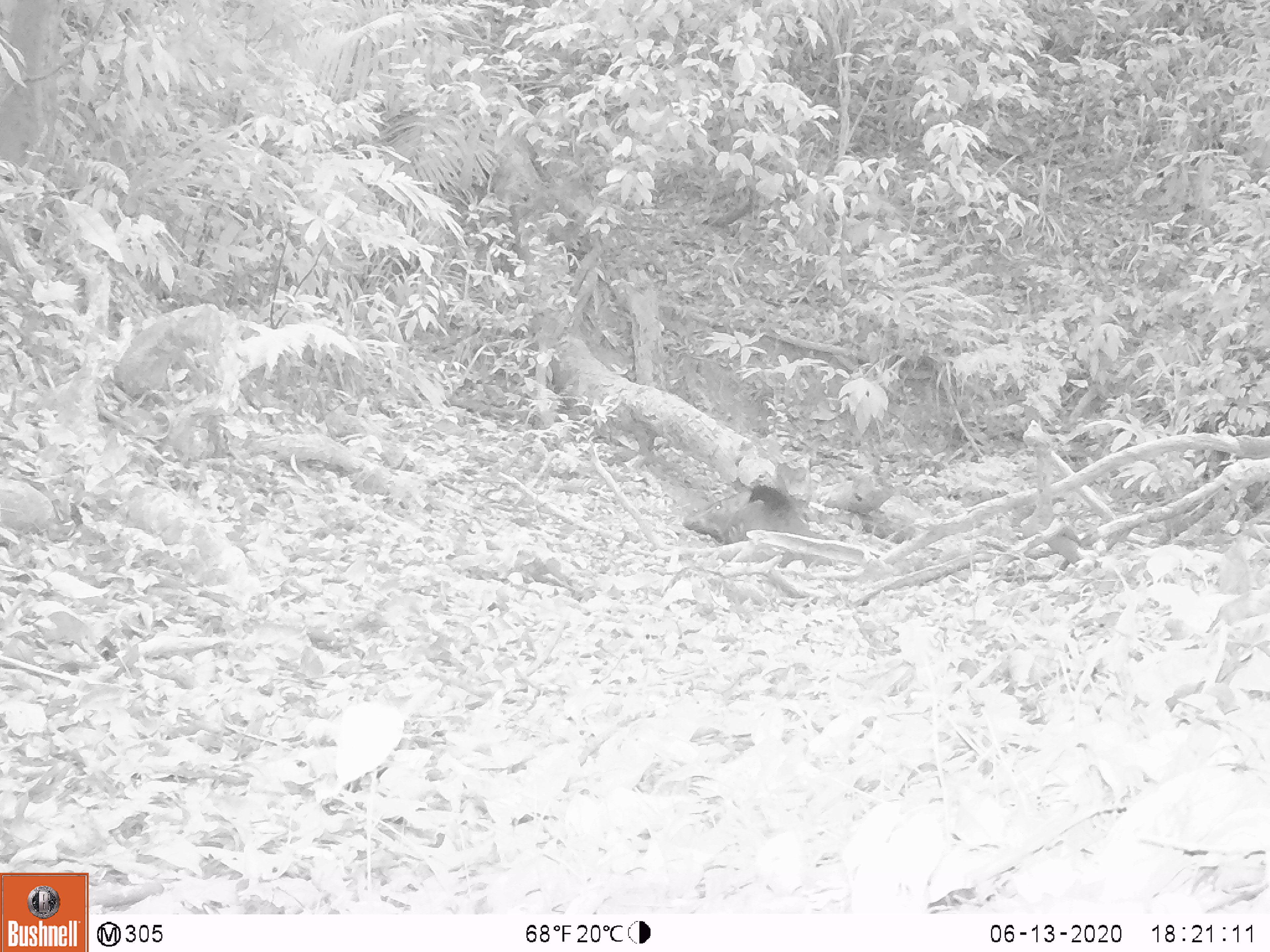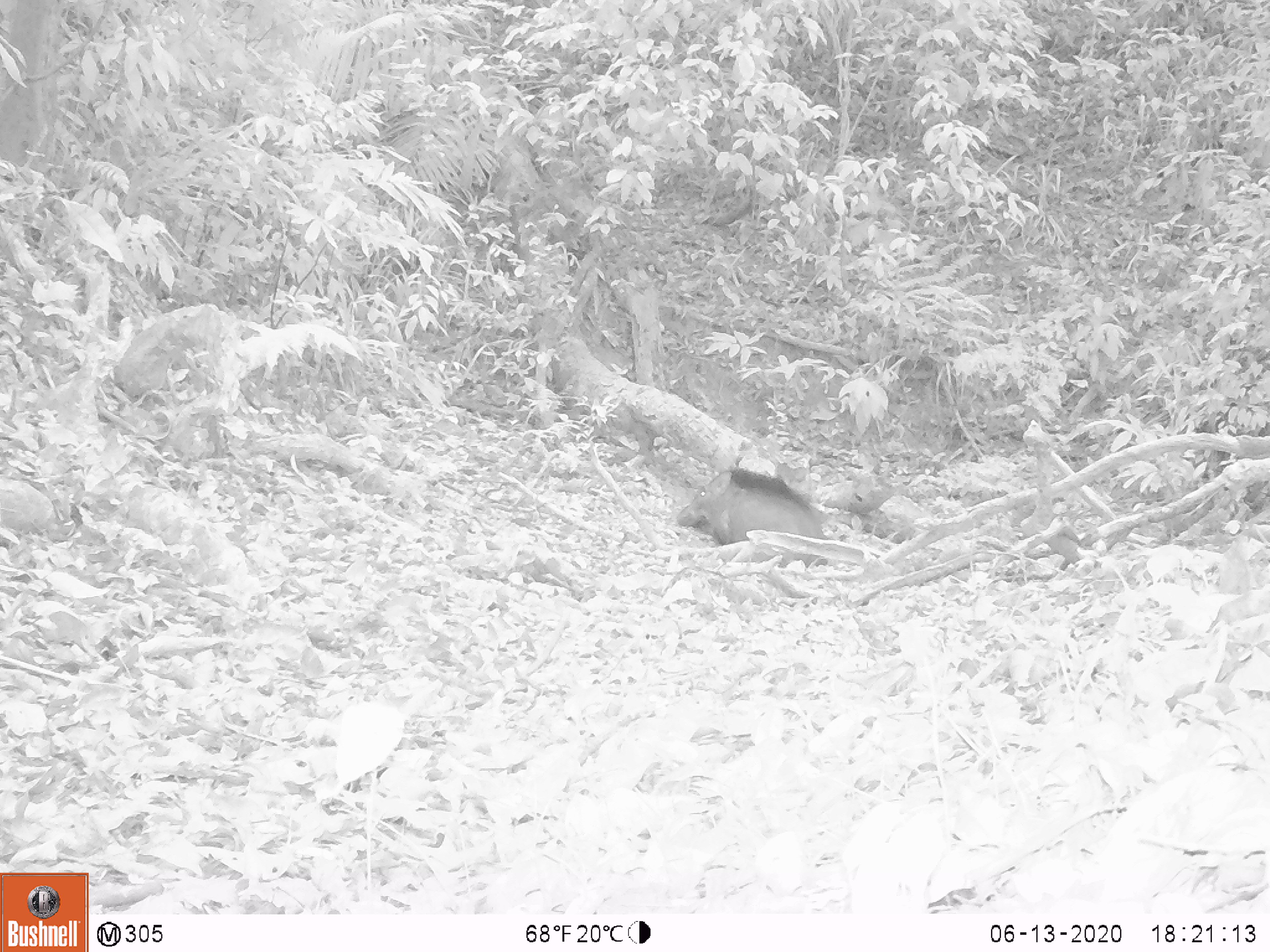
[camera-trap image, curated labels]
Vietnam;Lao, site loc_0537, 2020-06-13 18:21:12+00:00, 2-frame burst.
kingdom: Animalia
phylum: Chordata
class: Mammalia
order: Artiodactyla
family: Suidae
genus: Sus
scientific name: Sus scrofa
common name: eurasian wild pig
Eurasian wild pig (Sus scrofa). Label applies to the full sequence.